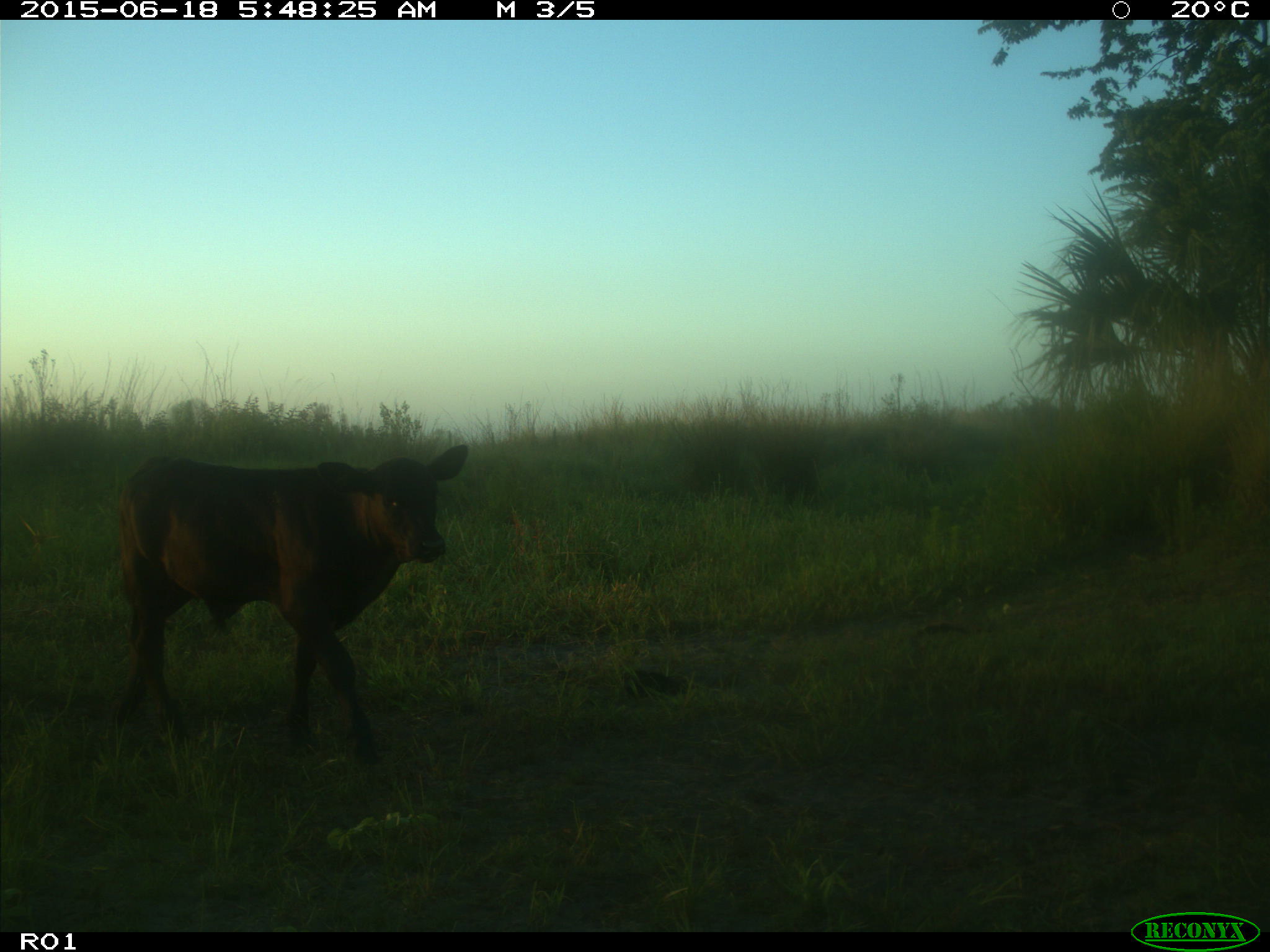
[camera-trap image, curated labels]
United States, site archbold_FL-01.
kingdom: Animalia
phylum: Chordata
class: Mammalia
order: Artiodactyla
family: Bovidae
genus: Bos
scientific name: Bos taurus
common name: domestic cow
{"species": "Bos taurus (domestic cow)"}